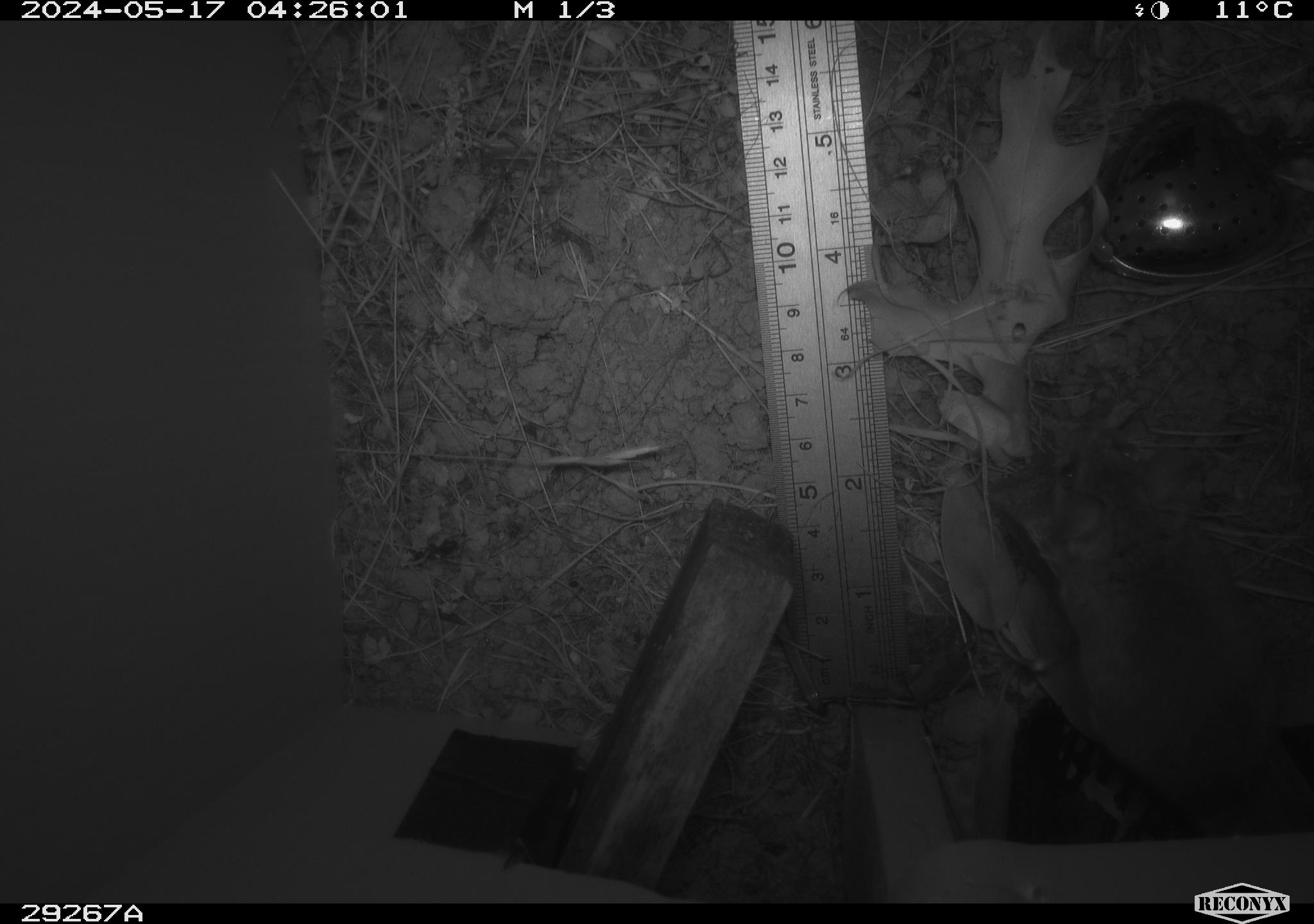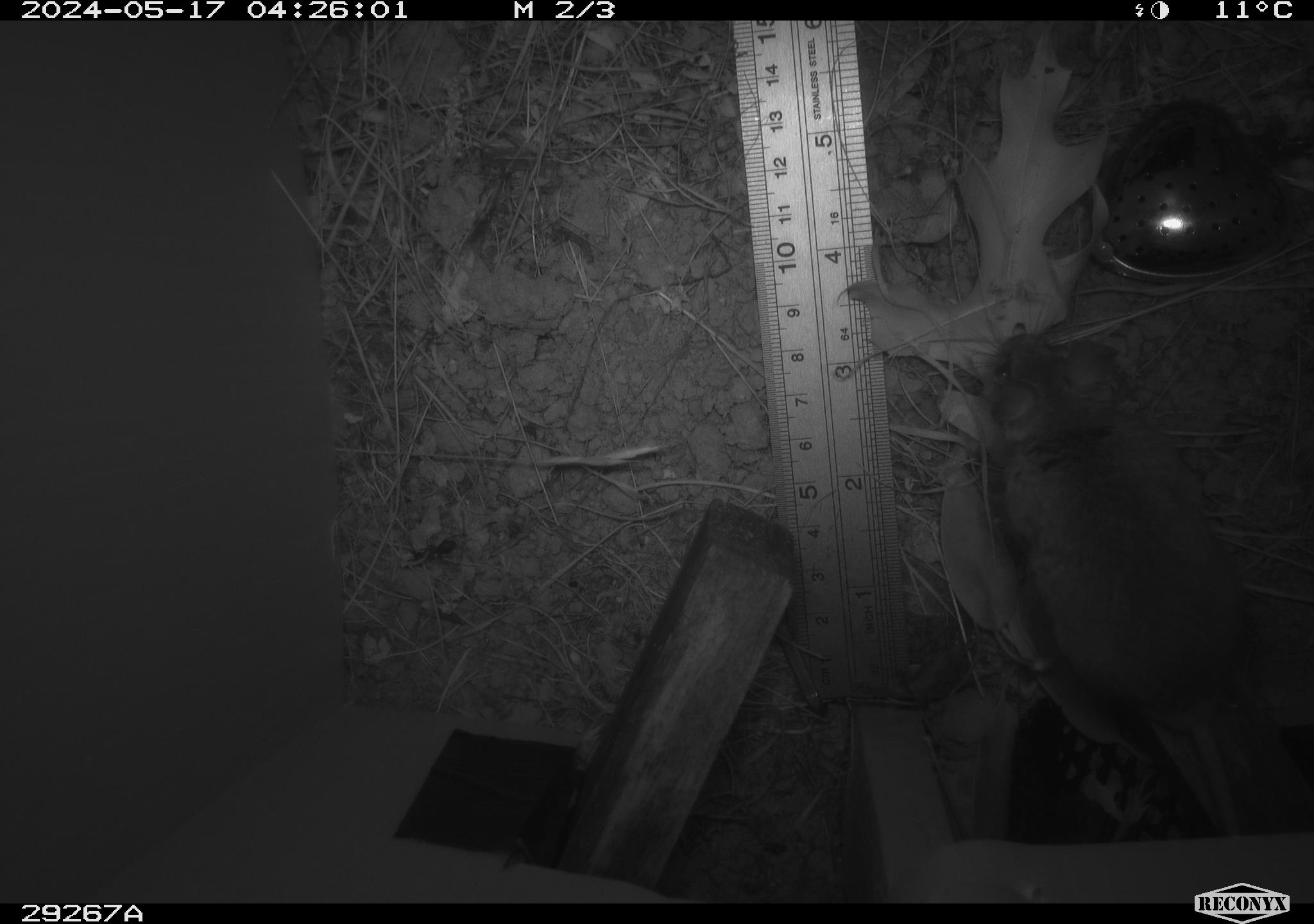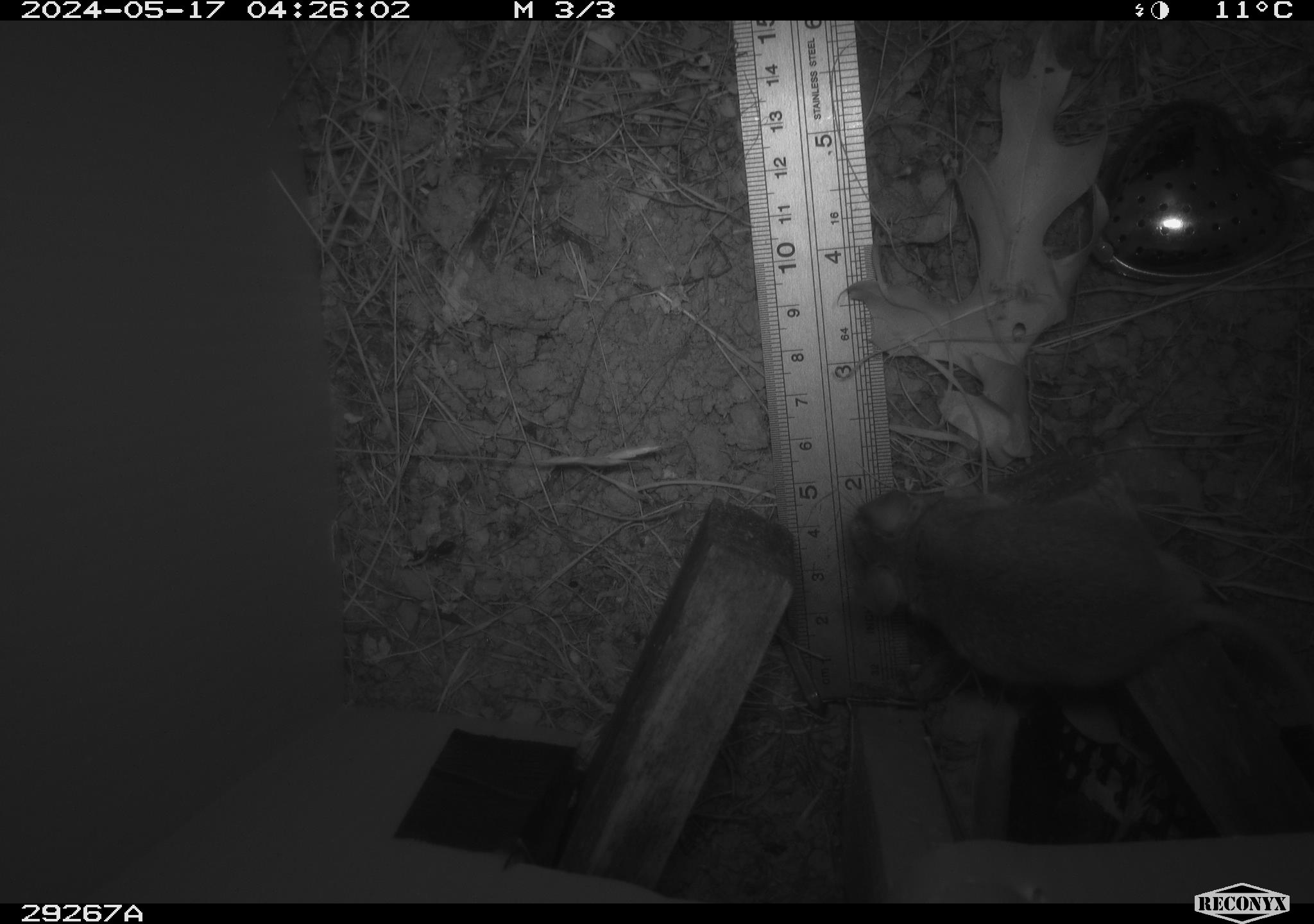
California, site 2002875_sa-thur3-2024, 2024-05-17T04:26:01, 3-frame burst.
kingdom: Animalia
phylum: Chordata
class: Mammalia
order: Rodentia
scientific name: Rodentia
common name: mouse species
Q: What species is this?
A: Mouse species (Rodentia).